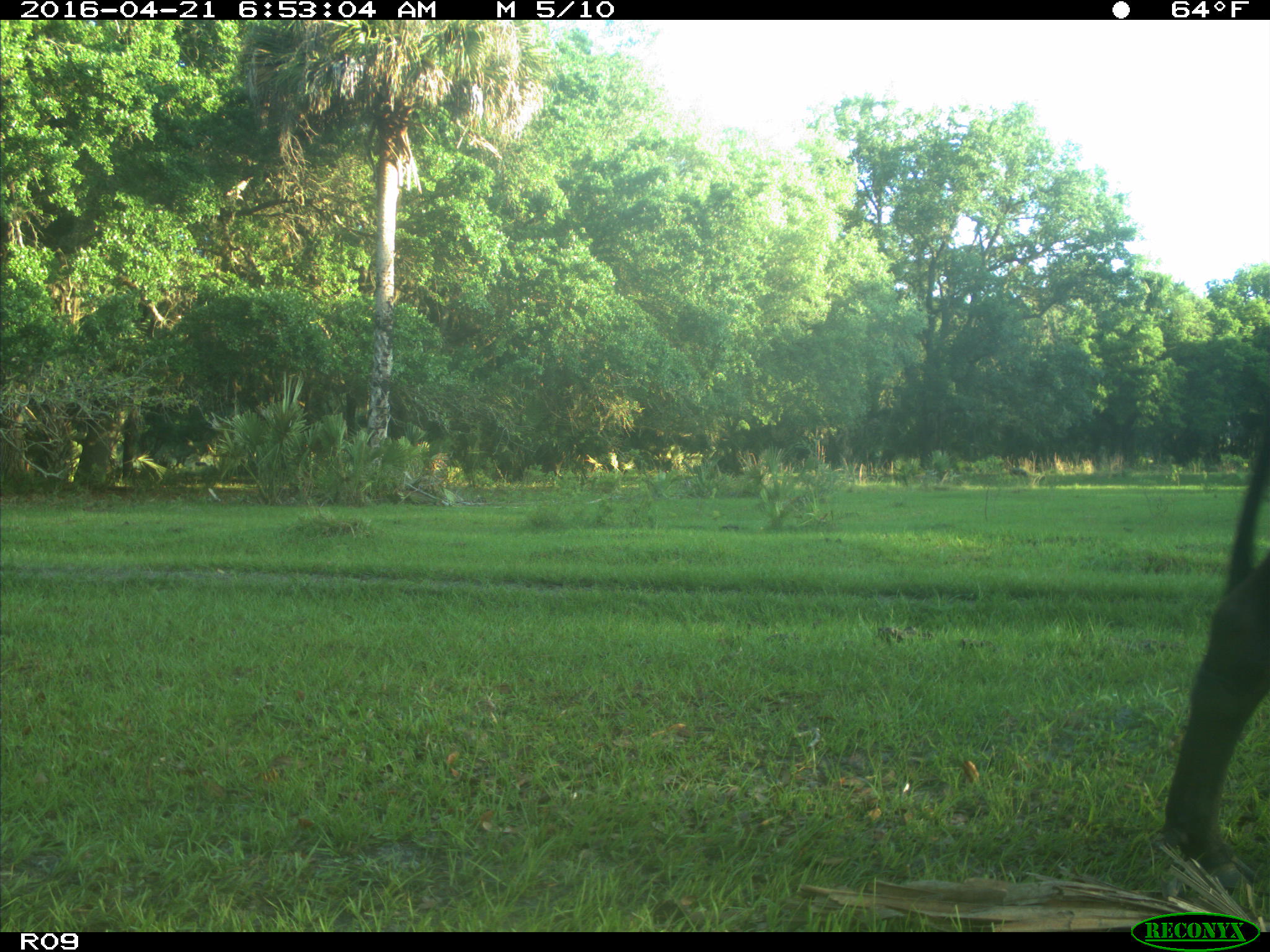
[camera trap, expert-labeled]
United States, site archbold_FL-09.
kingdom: Animalia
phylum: Chordata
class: Mammalia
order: Artiodactyla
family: Bovidae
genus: Bos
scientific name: Bos taurus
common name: domestic cow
Bos taurus (domestic cow).